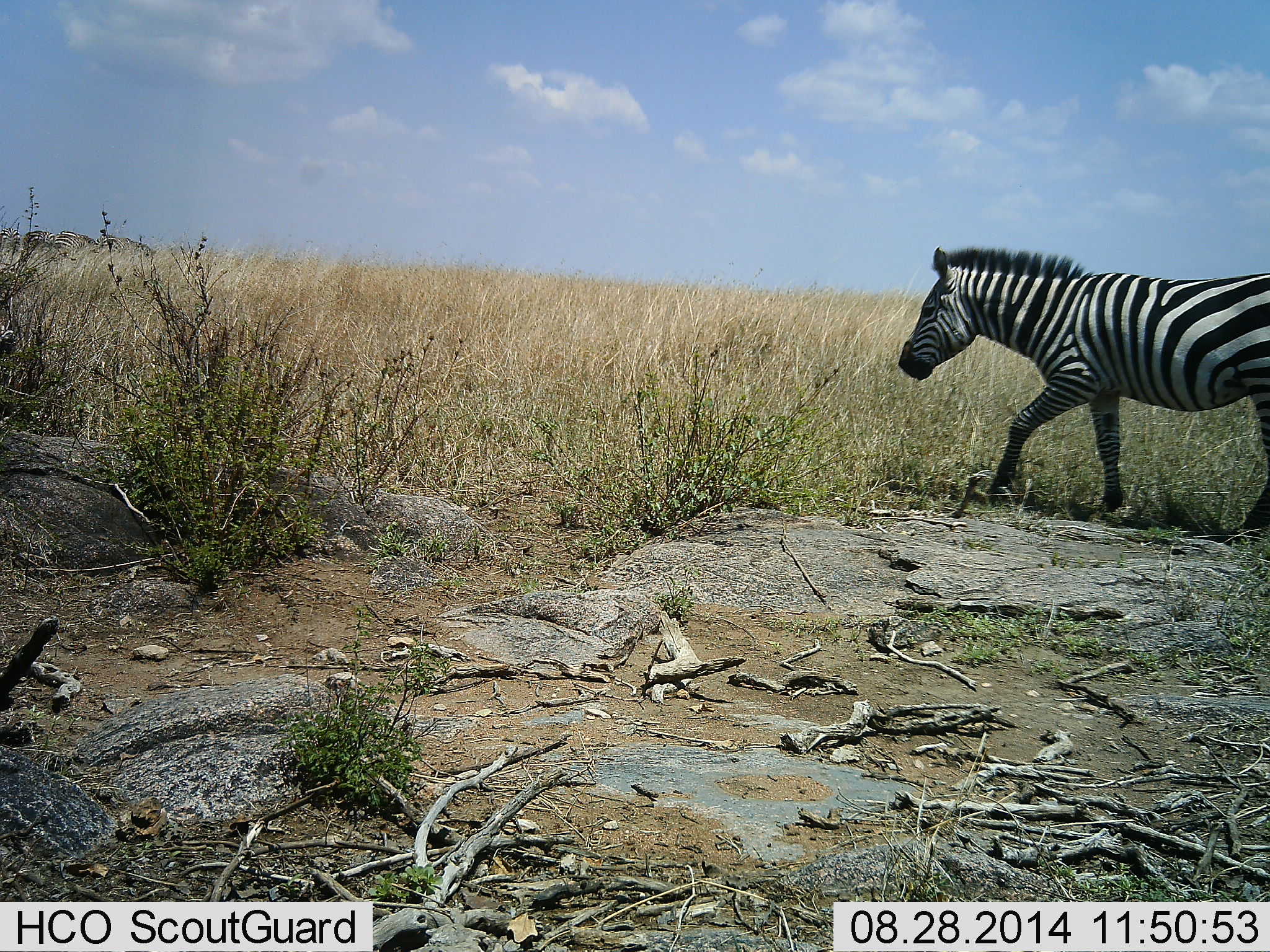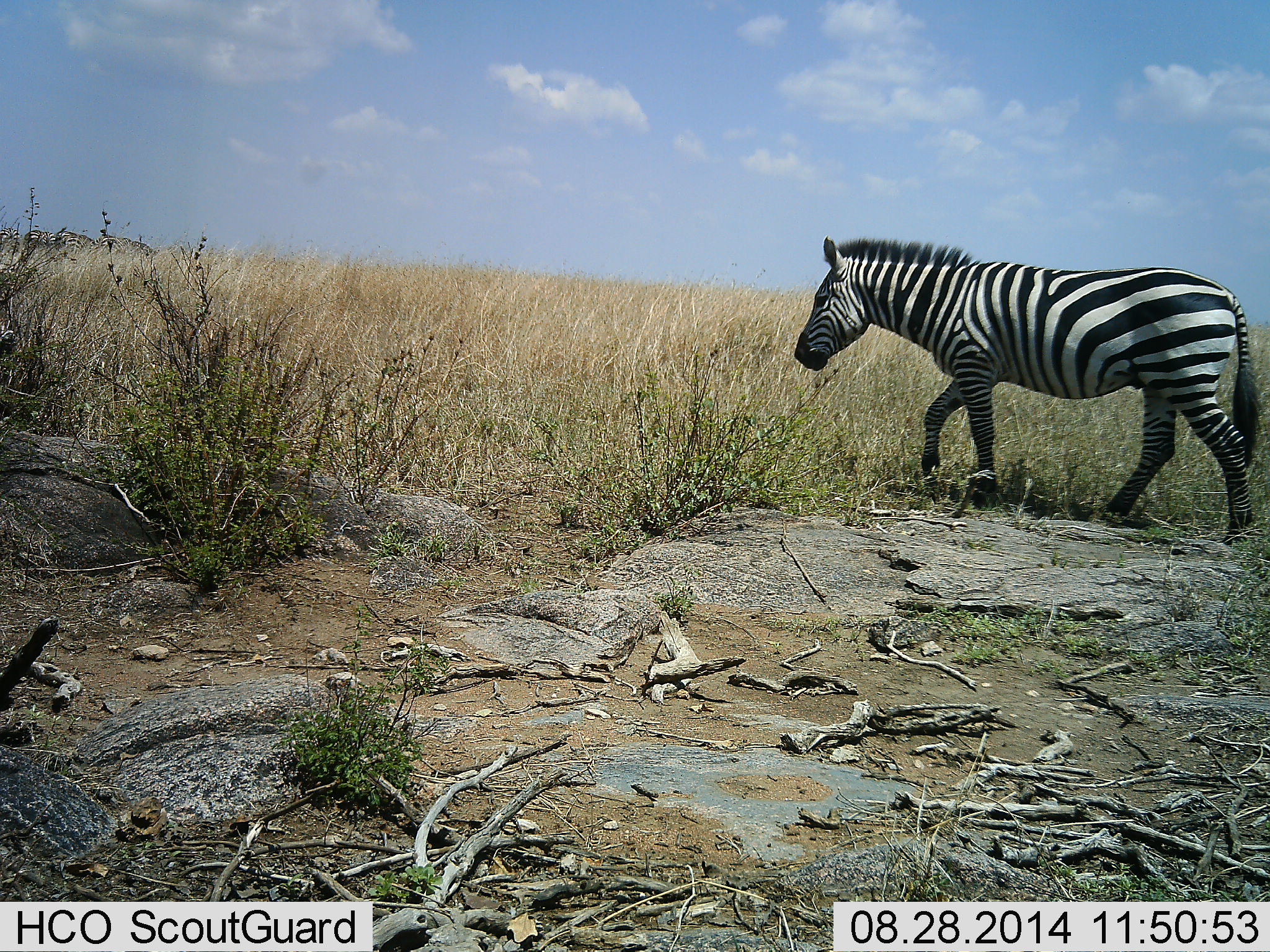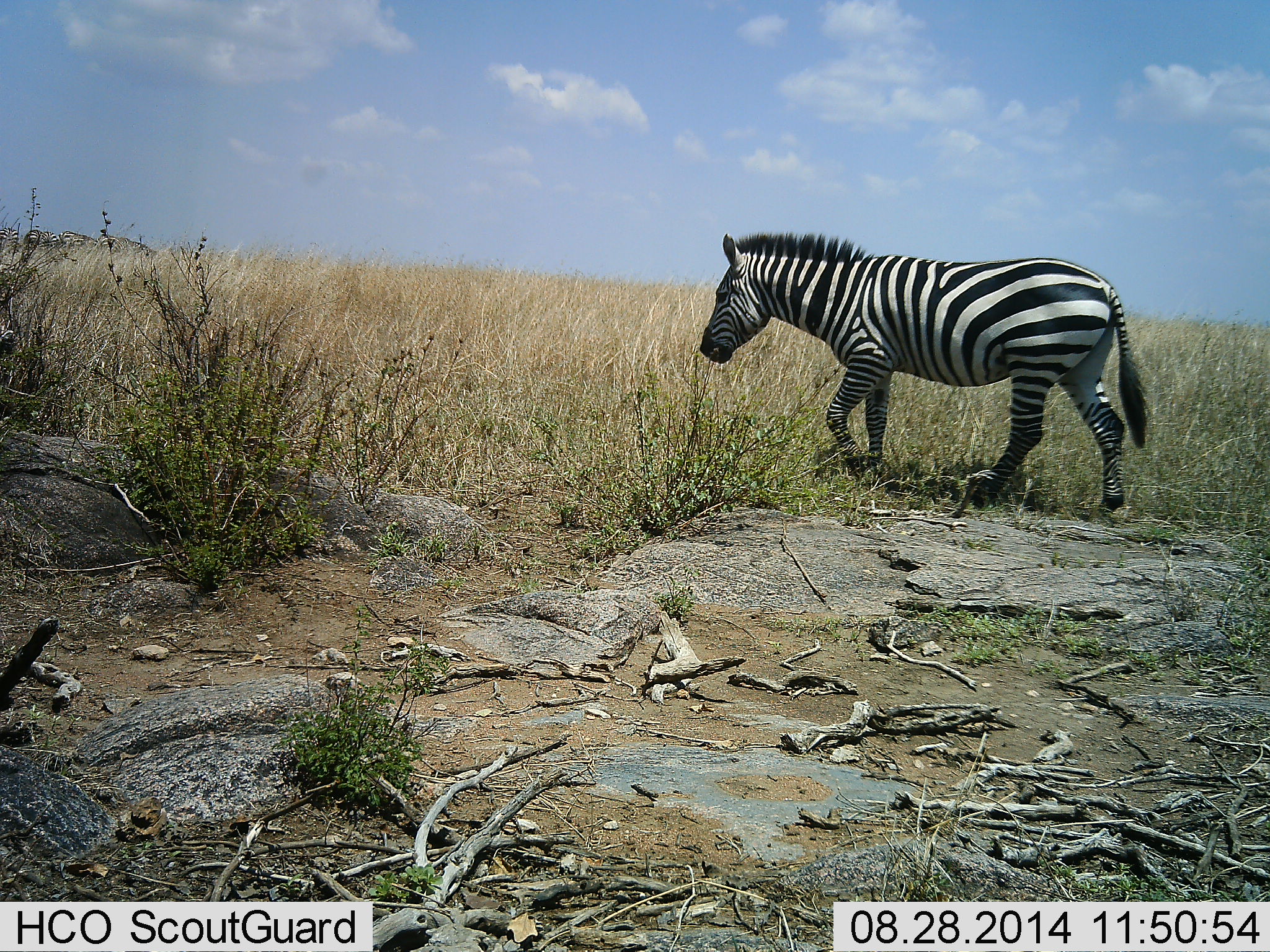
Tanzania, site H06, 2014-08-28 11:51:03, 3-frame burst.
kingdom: Animalia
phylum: Chordata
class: Mammalia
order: Perissodactyla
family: Equidae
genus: Equus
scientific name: Equus quagga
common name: plains zebra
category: zebra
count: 1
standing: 0%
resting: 0%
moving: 100%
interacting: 0%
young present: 0%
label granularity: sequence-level